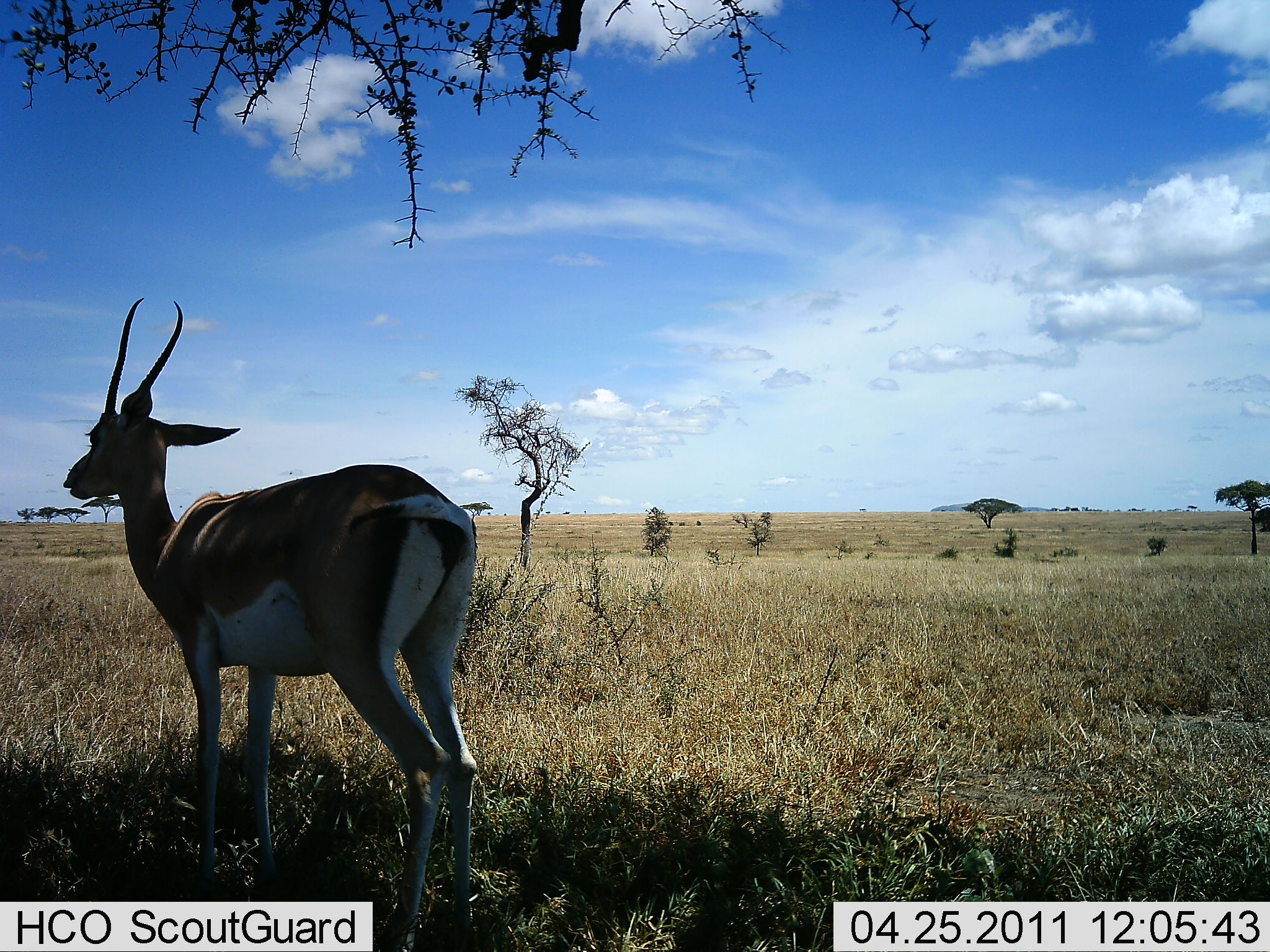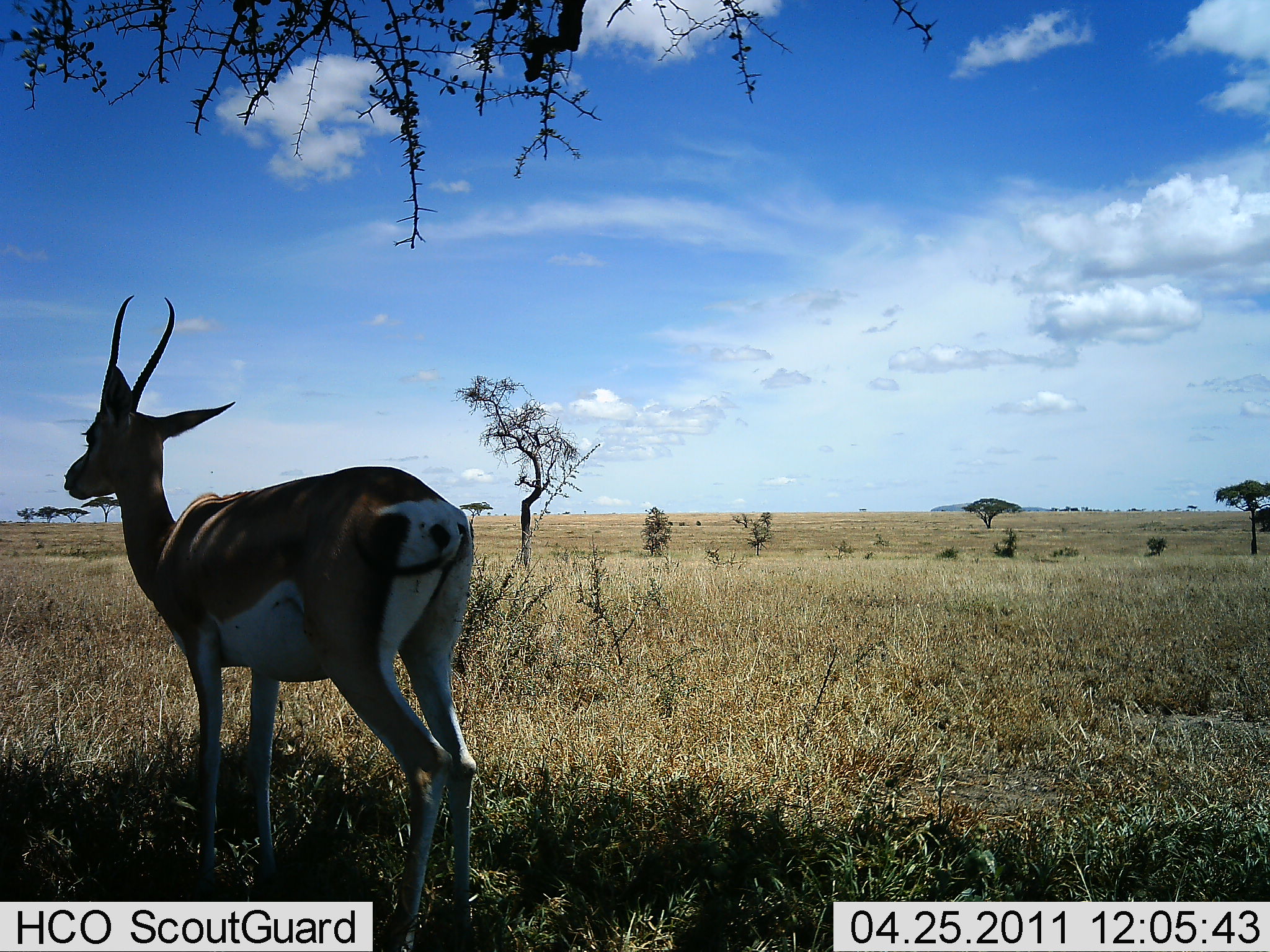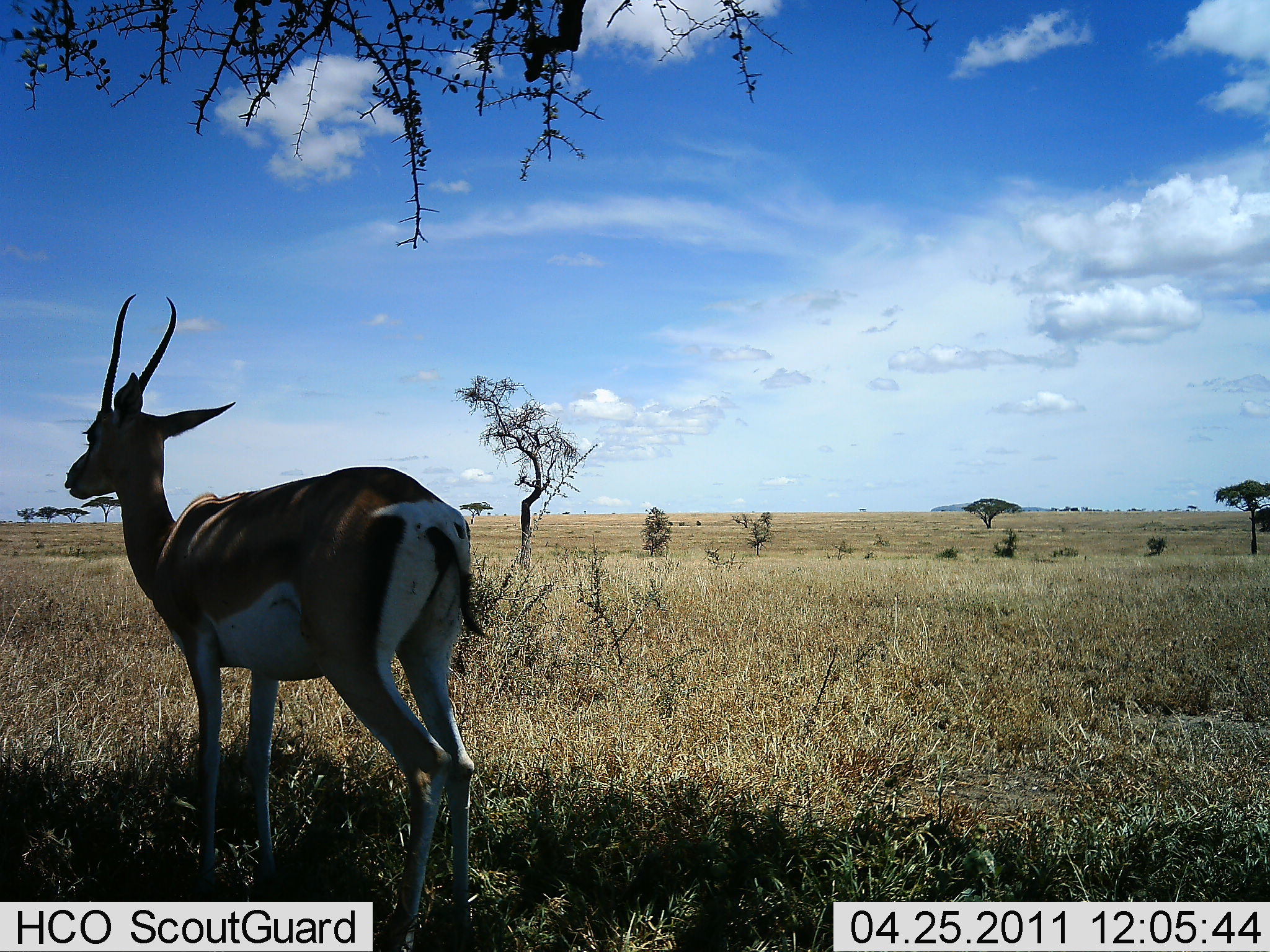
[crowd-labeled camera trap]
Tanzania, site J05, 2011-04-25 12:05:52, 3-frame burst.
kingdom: Animalia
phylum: Chordata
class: Mammalia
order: Artiodactyla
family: Bovidae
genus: Nanger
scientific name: Nanger granti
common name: grant's gazelle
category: gazellegrants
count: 1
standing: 100%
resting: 0%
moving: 0%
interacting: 0%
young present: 0%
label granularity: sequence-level